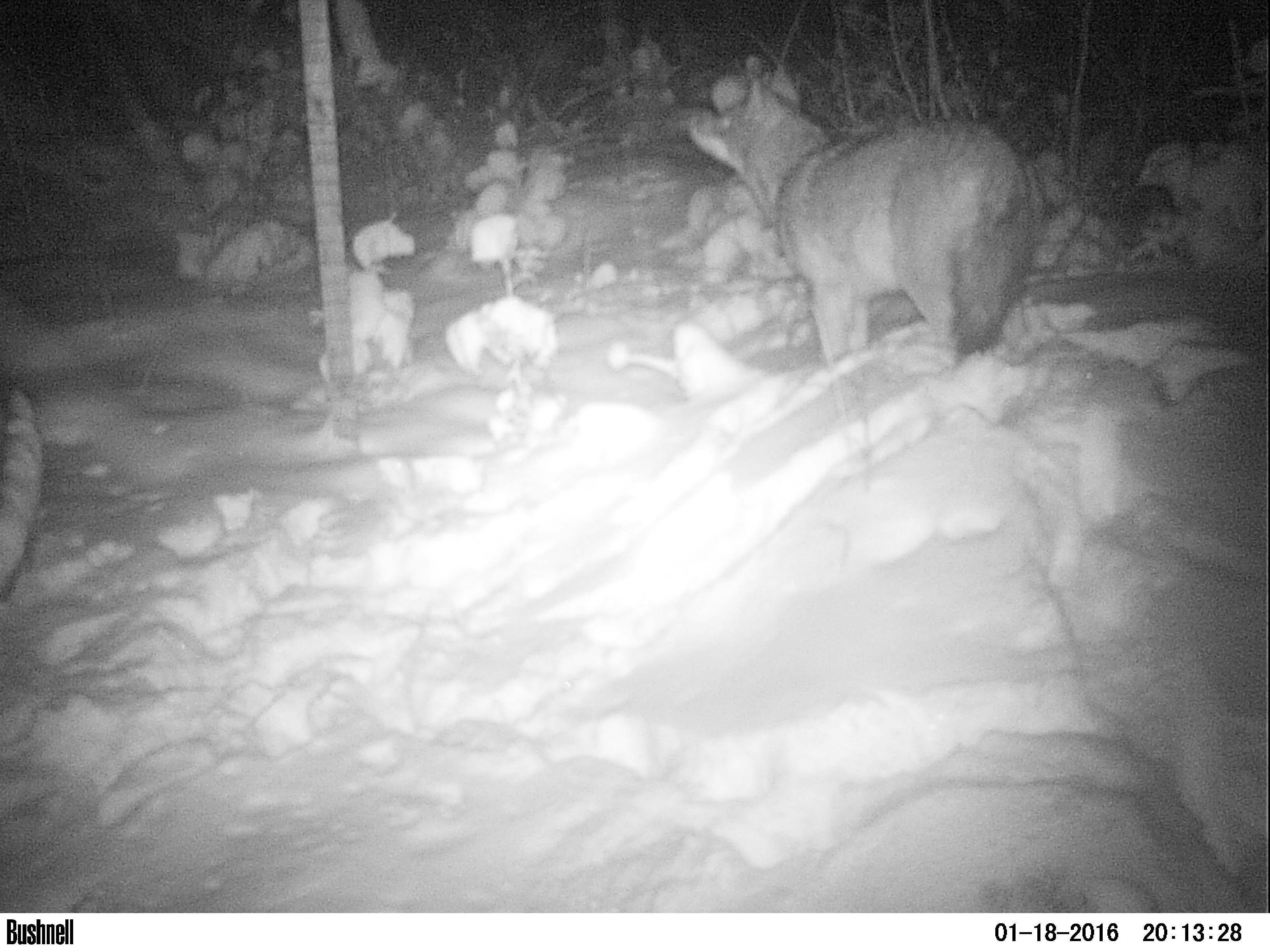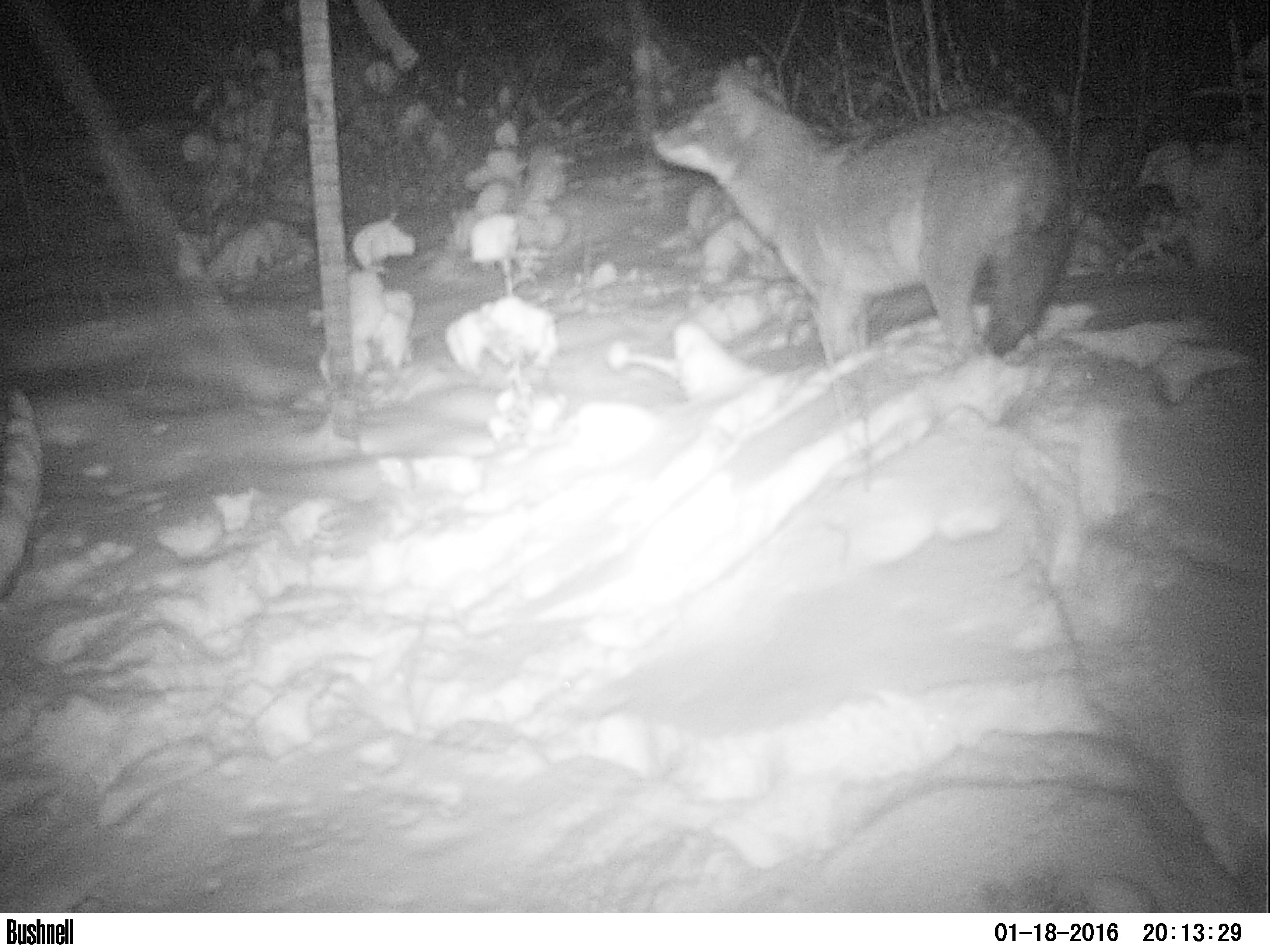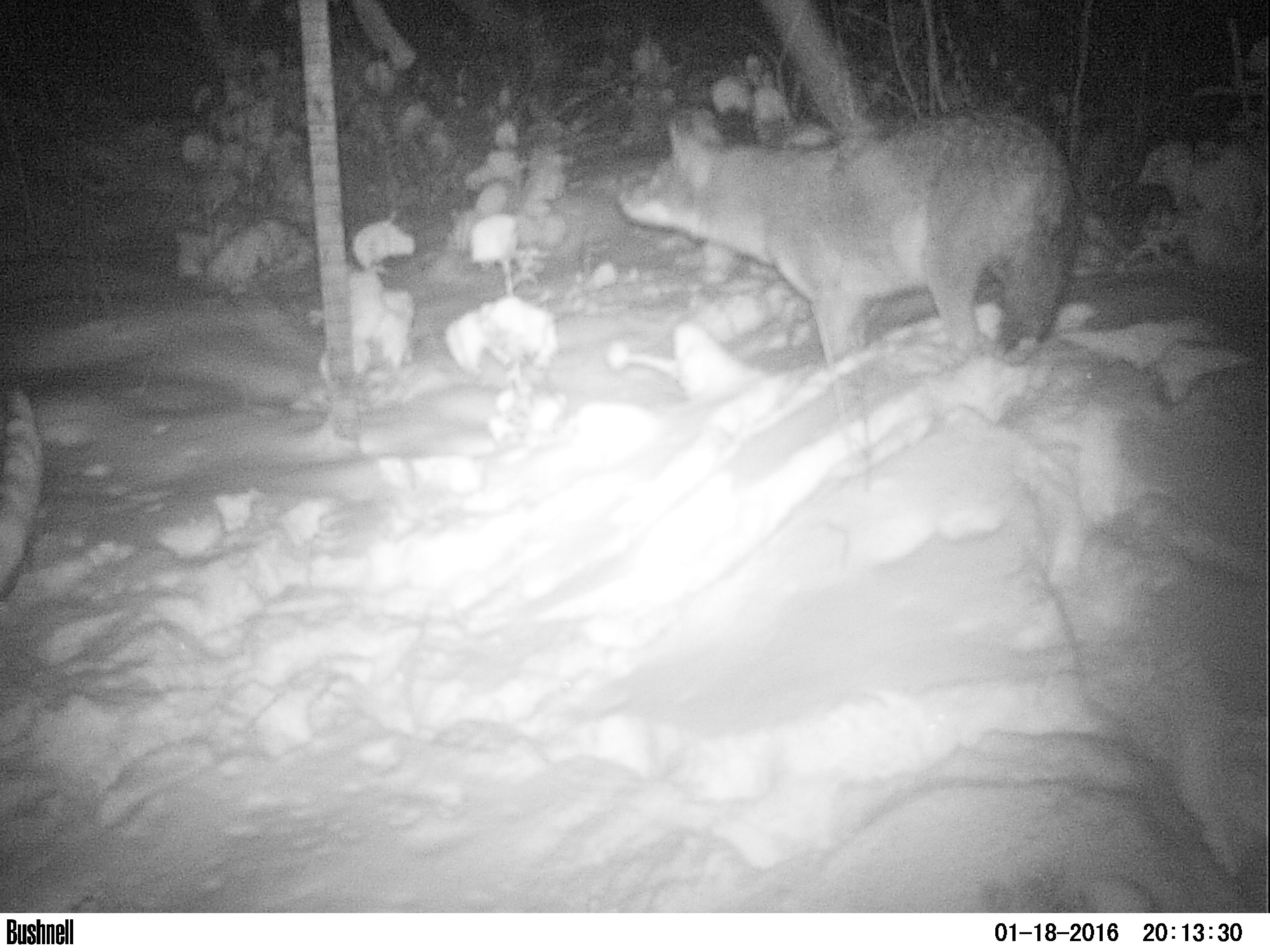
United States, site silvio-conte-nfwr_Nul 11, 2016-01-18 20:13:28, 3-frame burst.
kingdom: Animalia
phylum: Chordata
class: Mammalia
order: Carnivora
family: Canidae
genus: Canis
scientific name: Canis latrans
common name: coyote